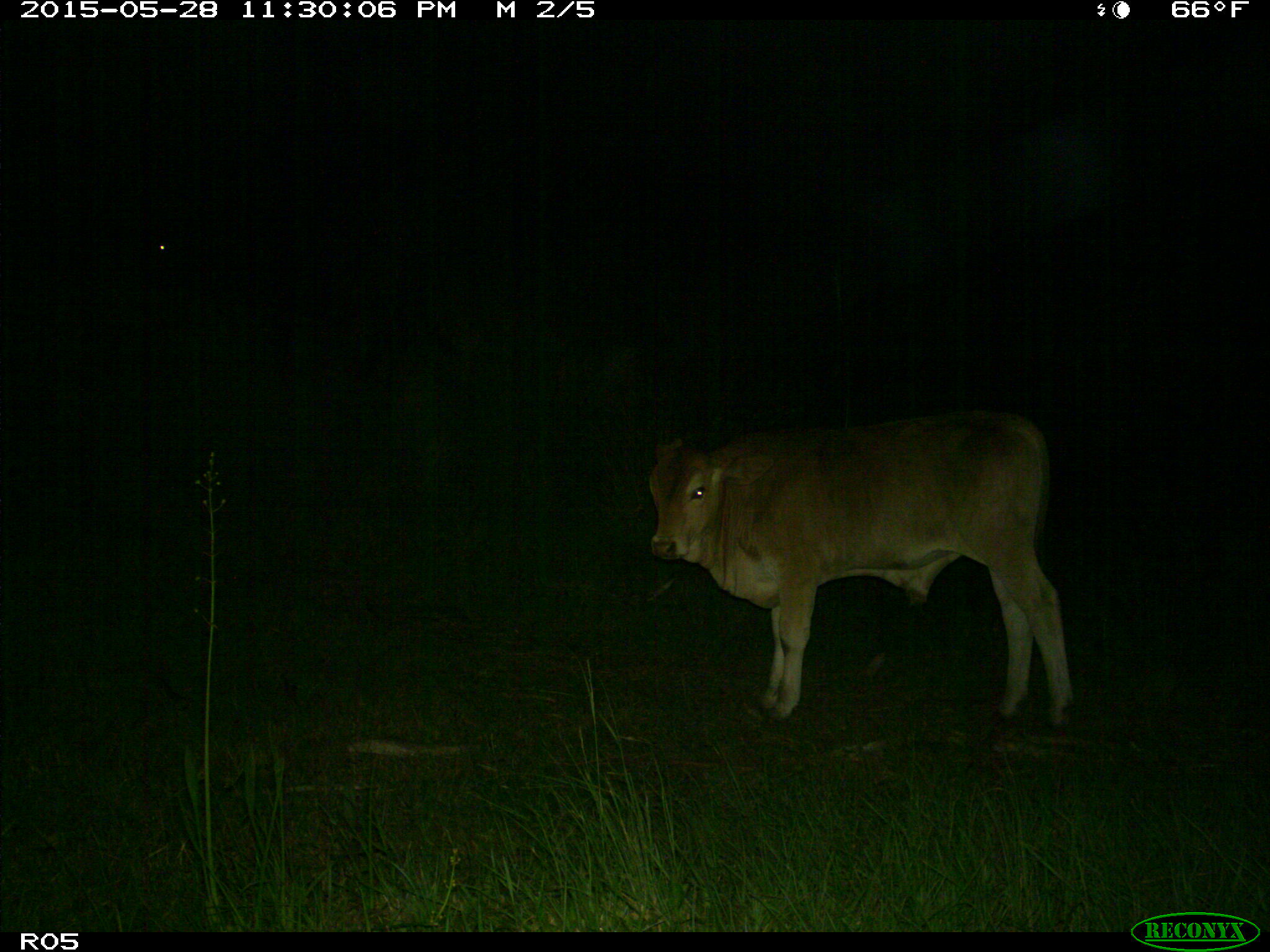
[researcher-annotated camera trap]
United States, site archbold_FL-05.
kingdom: Animalia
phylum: Chordata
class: Mammalia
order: Artiodactyla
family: Bovidae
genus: Bos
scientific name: Bos taurus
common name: domestic cow